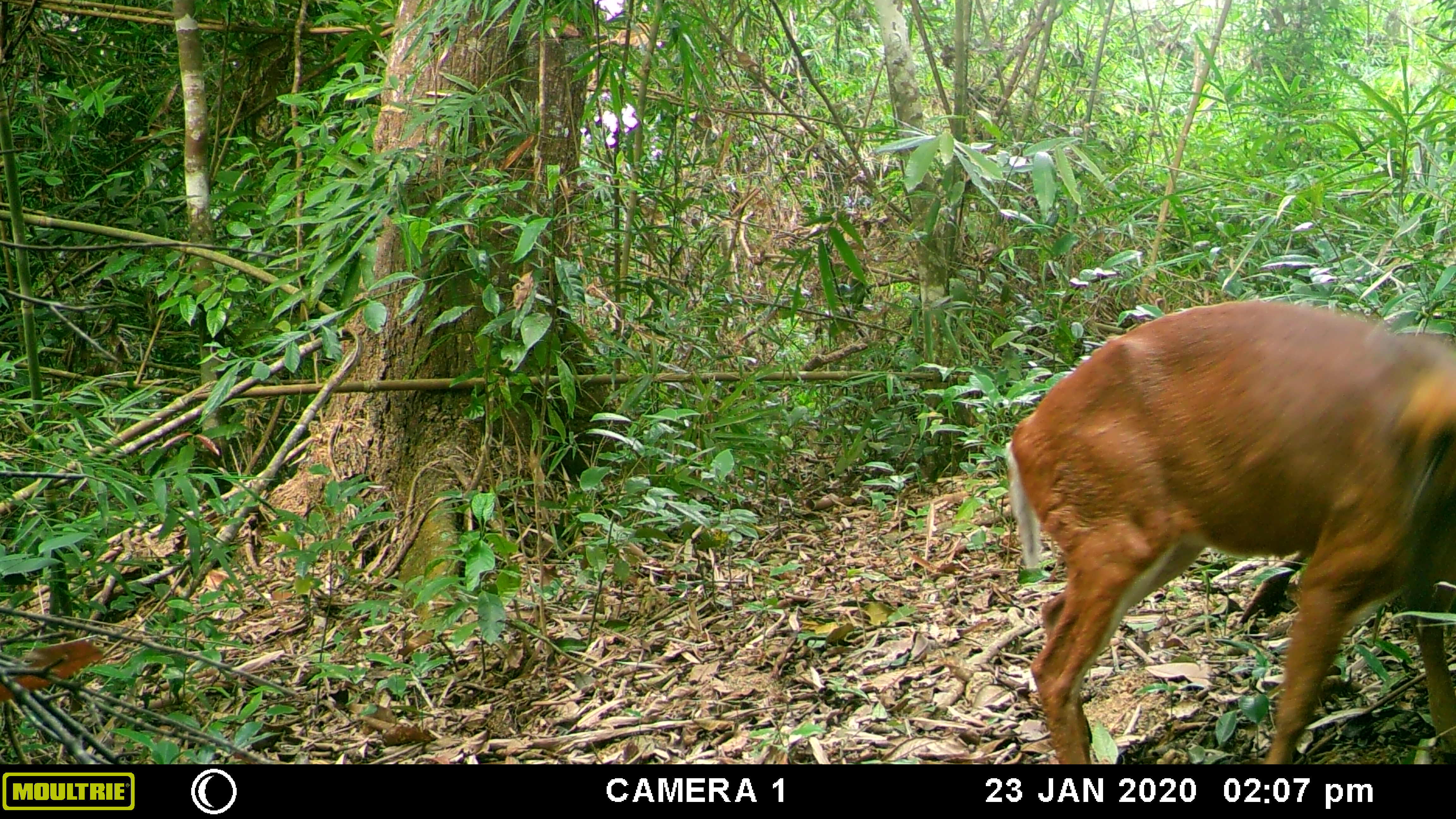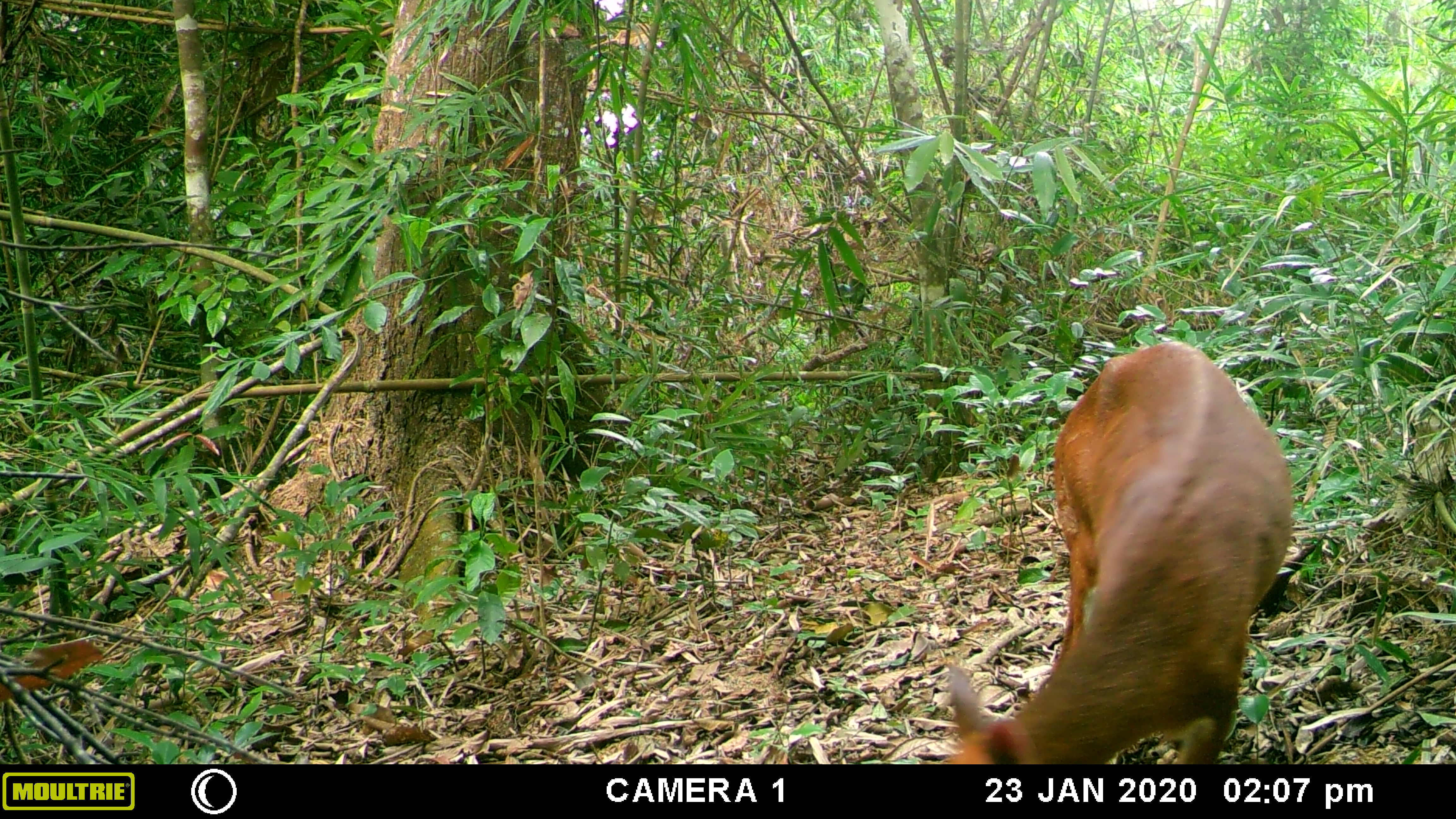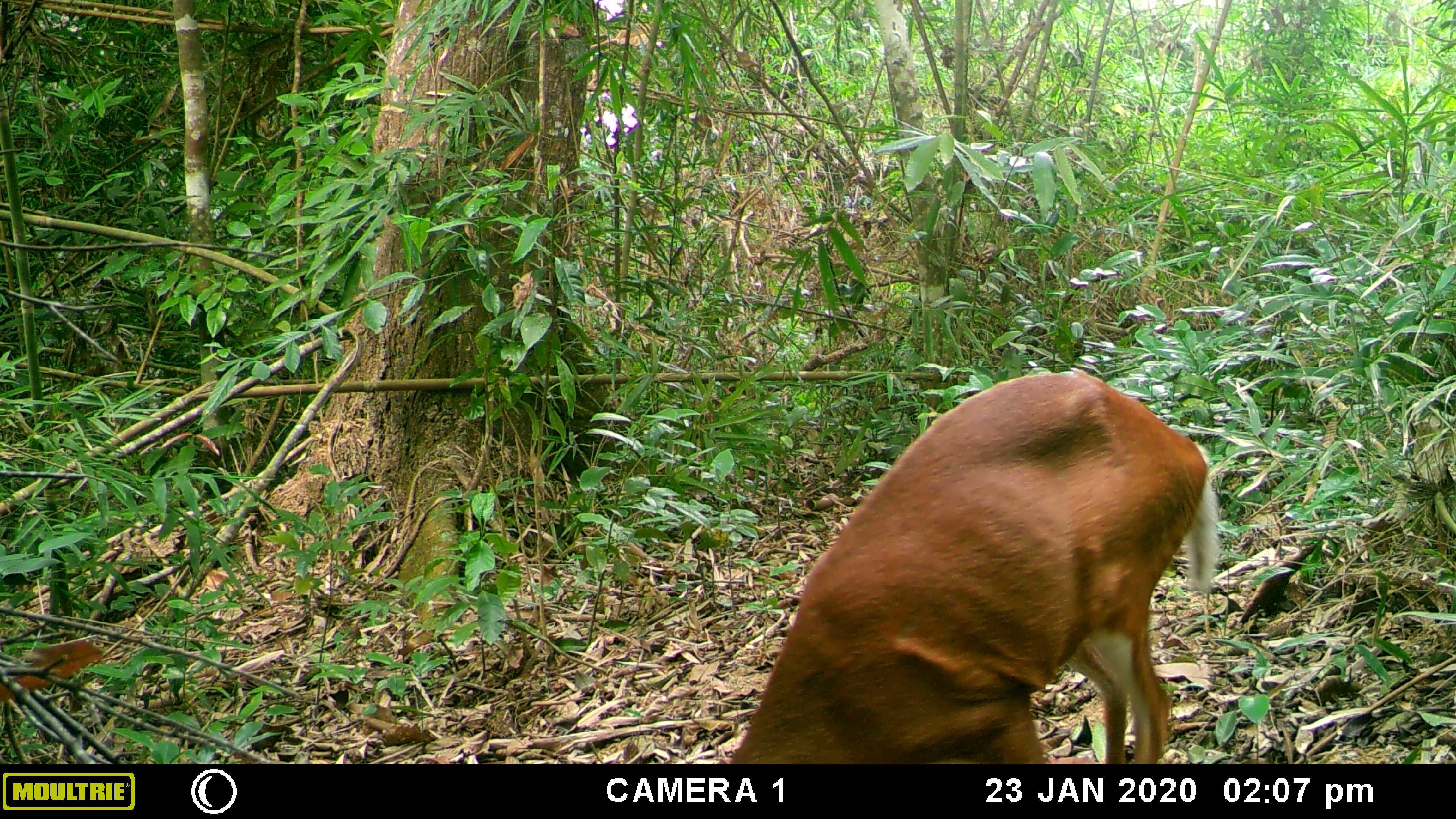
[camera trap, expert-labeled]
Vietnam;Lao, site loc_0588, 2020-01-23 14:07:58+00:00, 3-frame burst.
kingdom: Animalia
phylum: Chordata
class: Mammalia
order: Artiodactyla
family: Cervidae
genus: Muntiacus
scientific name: Muntiacus muntjak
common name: red muntjac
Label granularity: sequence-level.